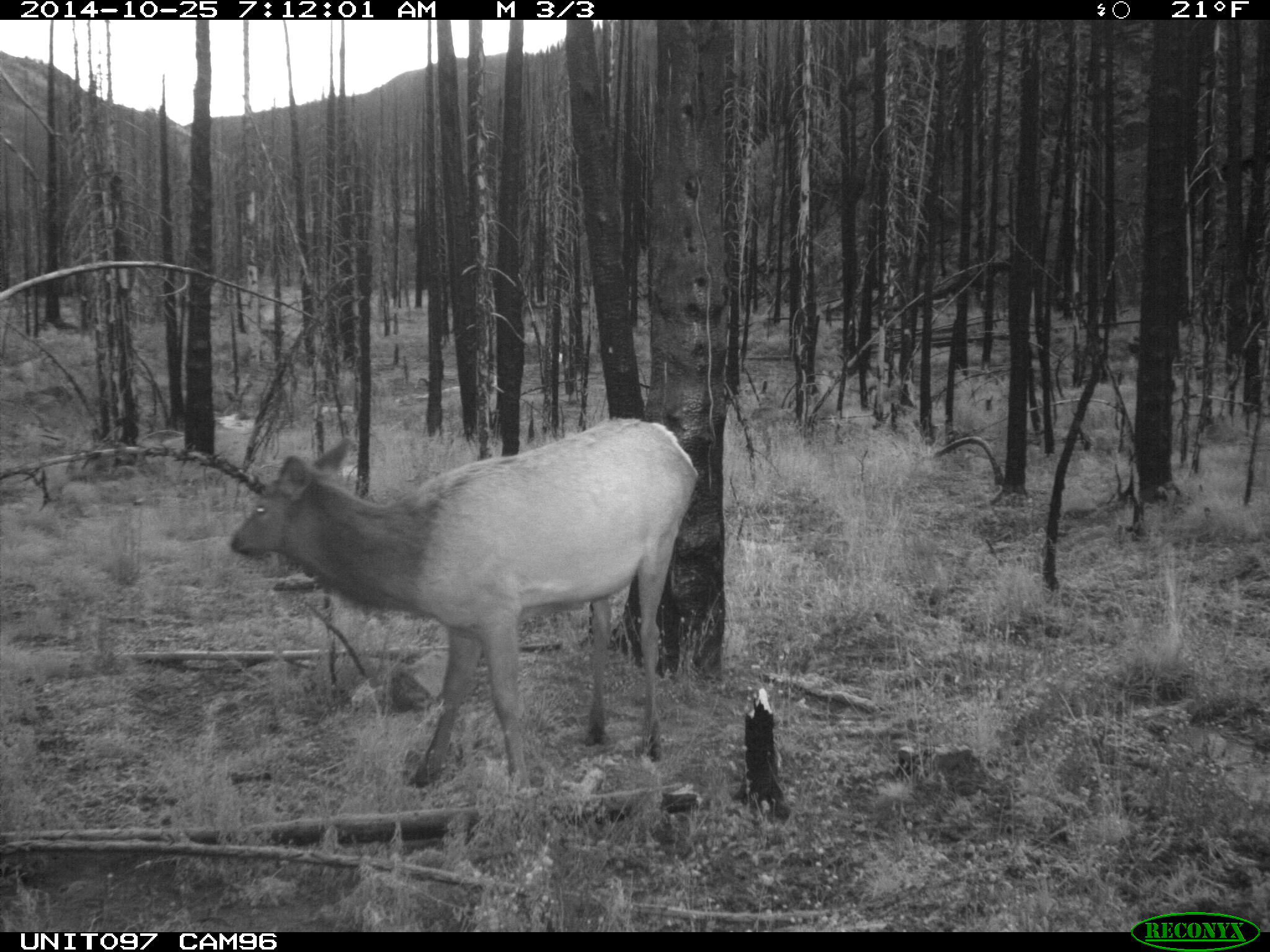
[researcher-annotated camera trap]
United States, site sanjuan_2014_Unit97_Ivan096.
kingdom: Animalia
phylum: Chordata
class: Mammalia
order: Artiodactyla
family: Cervidae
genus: Cervus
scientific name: Cervus elaphus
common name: red deer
Cervus elaphus (red deer).